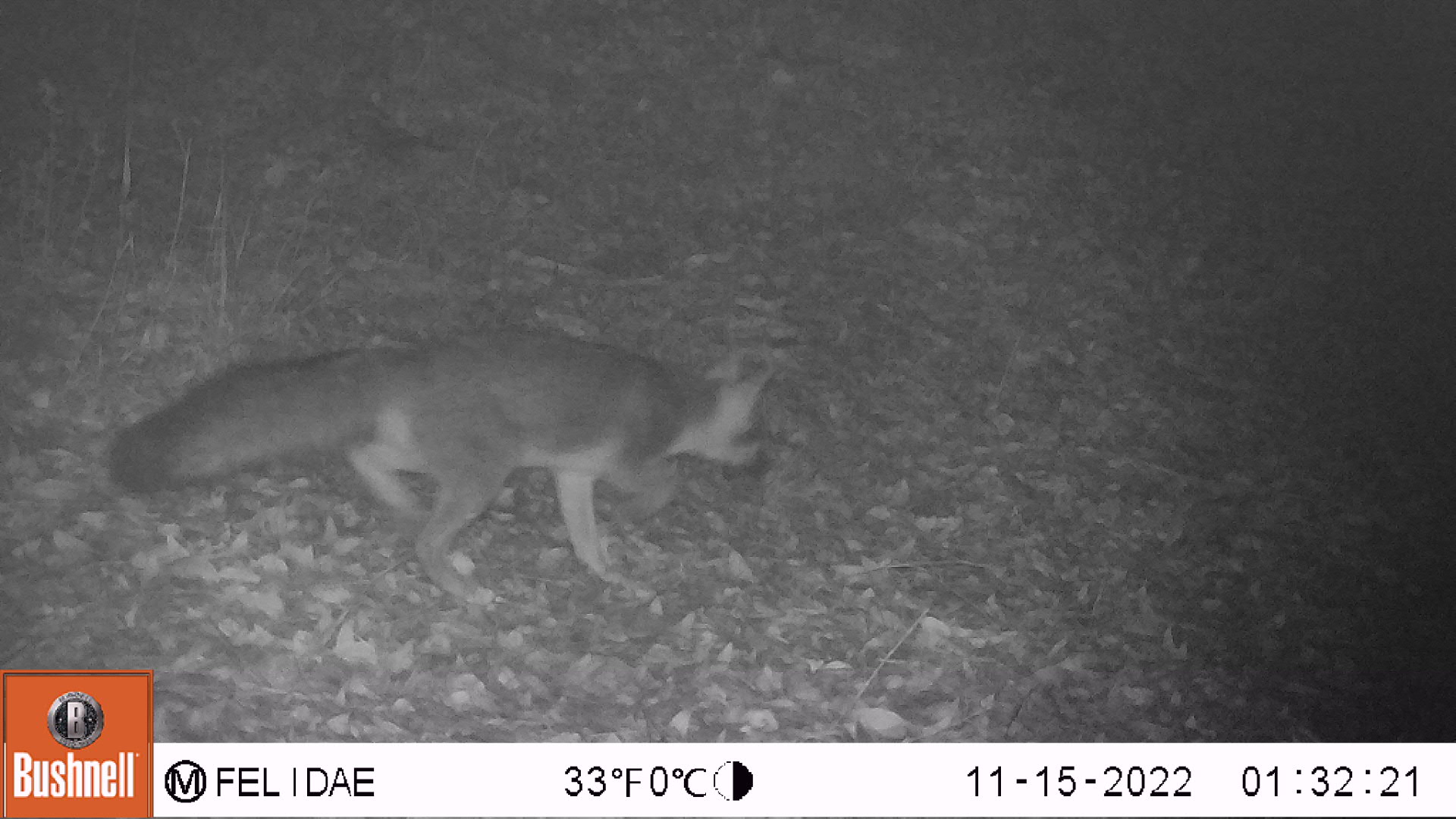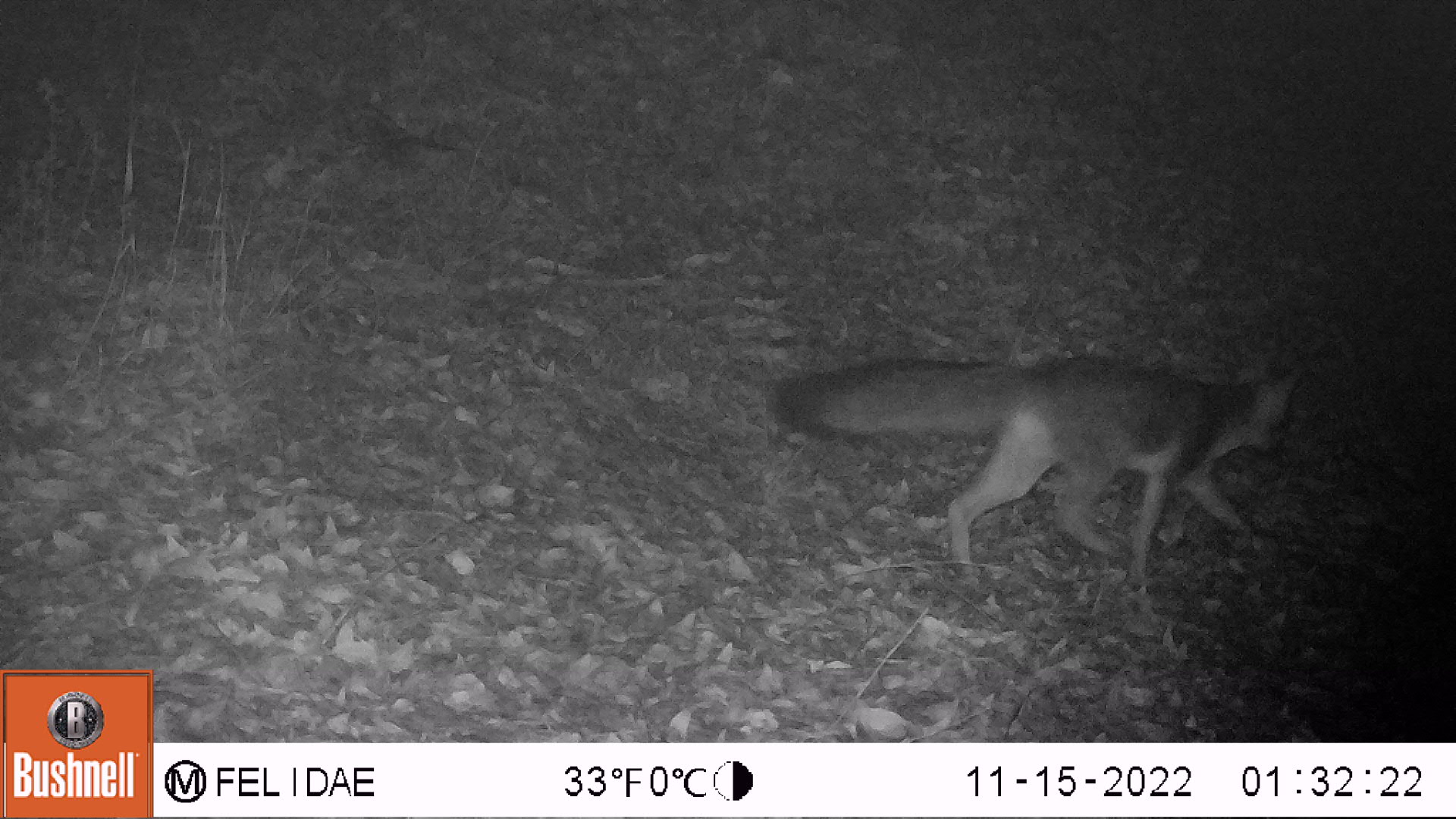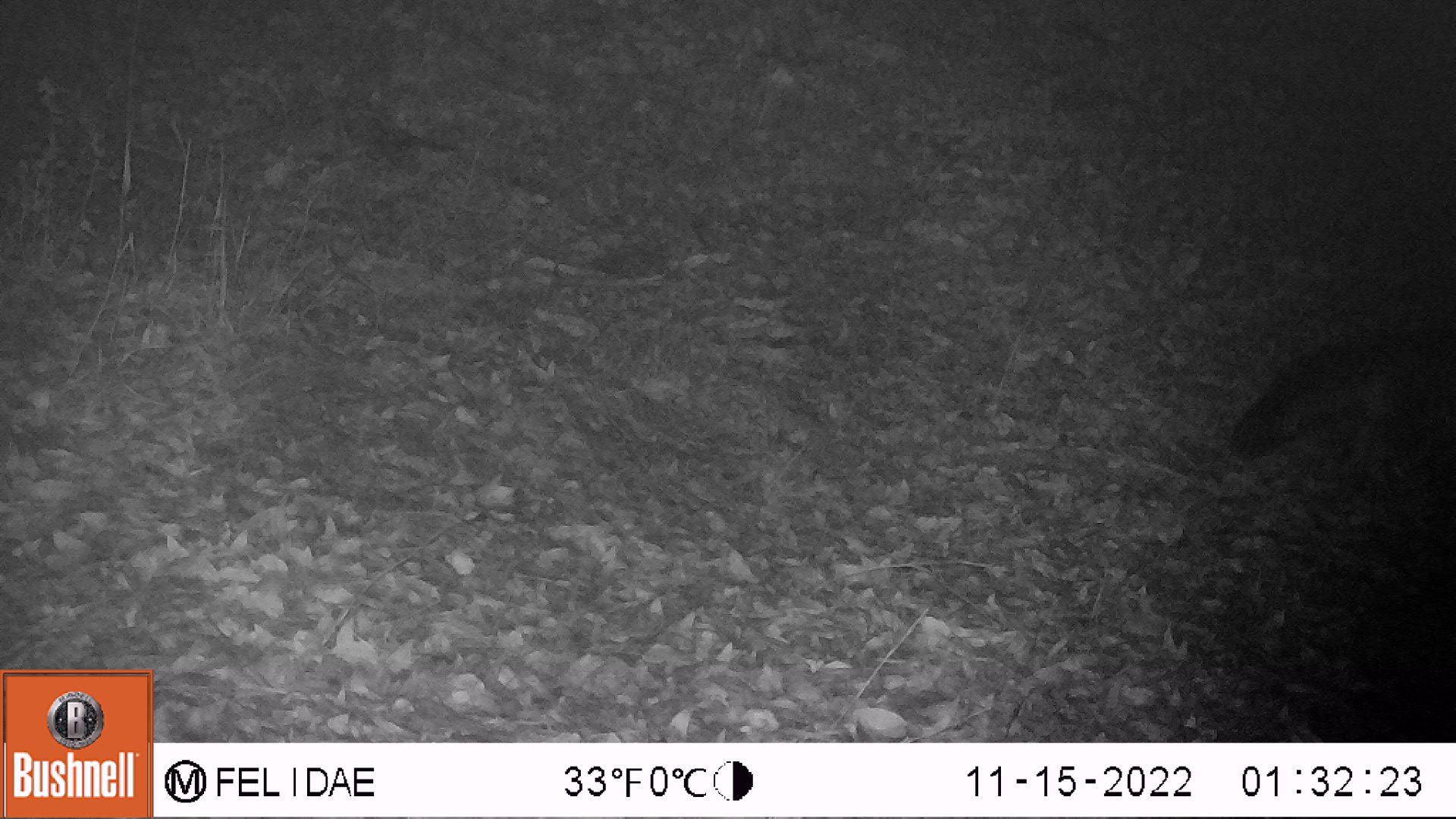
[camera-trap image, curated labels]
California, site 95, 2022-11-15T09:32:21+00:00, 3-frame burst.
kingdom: Animalia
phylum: Chordata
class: Mammalia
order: Carnivora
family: Canidae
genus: Urocyon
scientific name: Urocyon cinereoargenteus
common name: gray fox